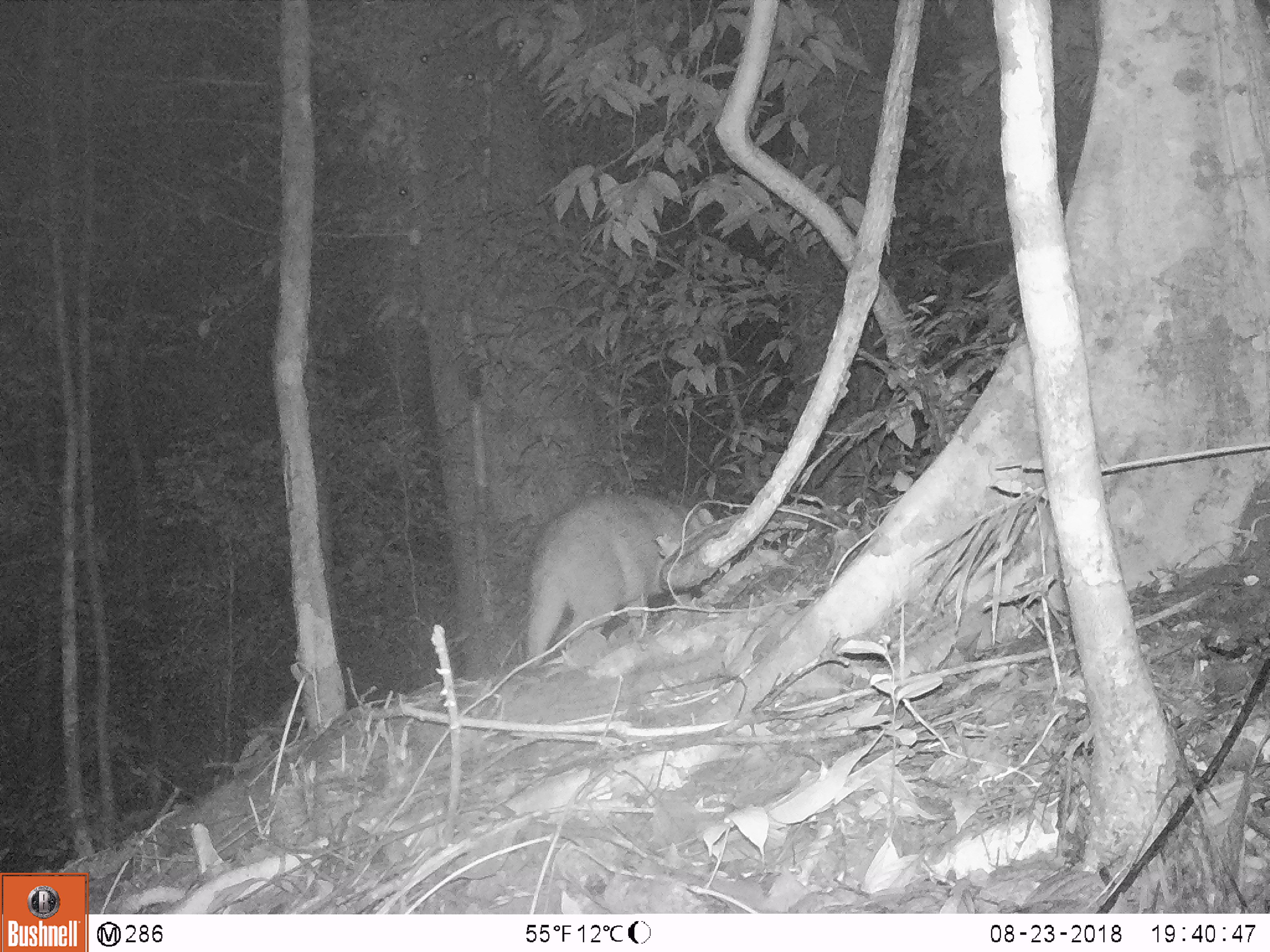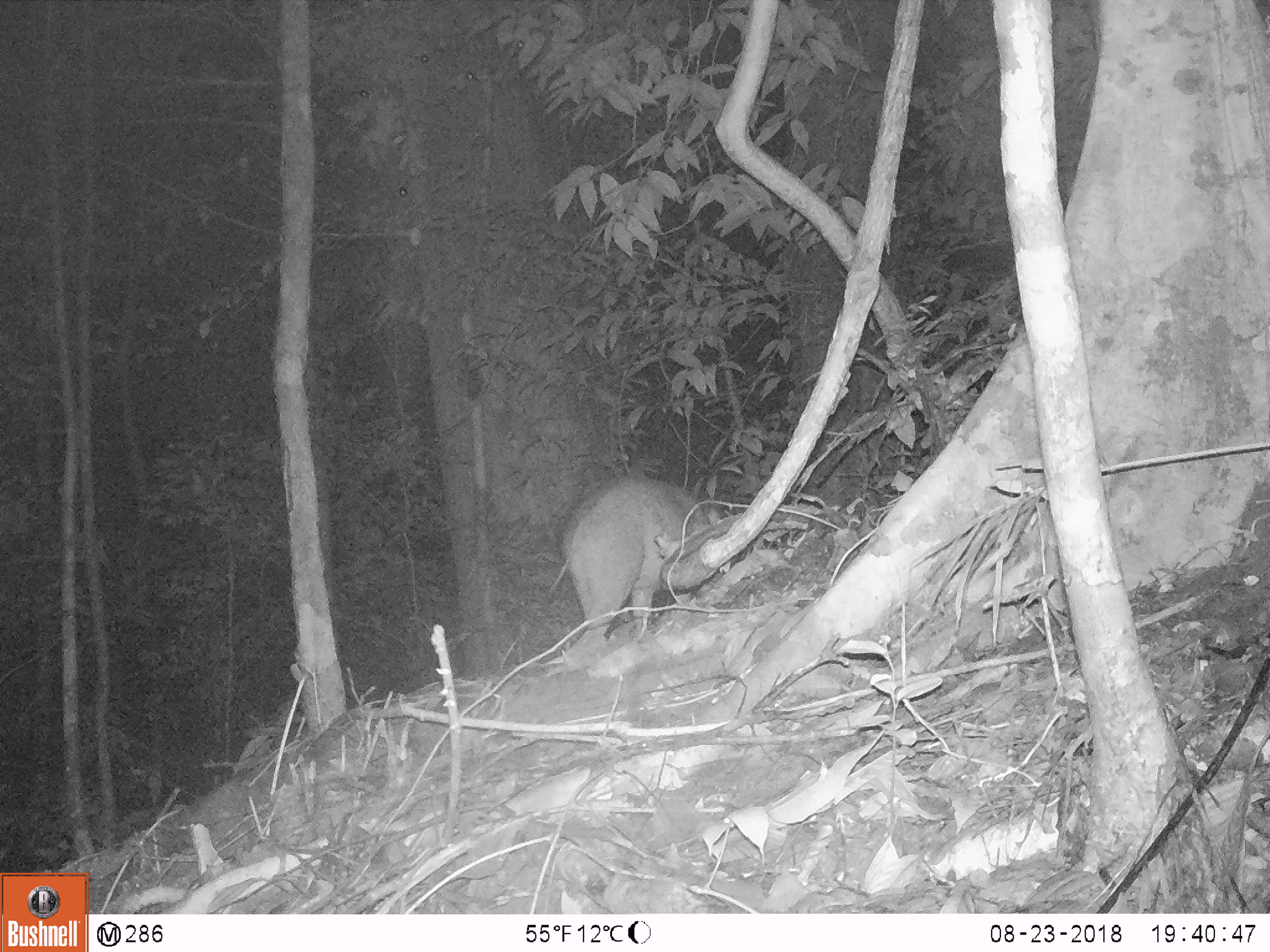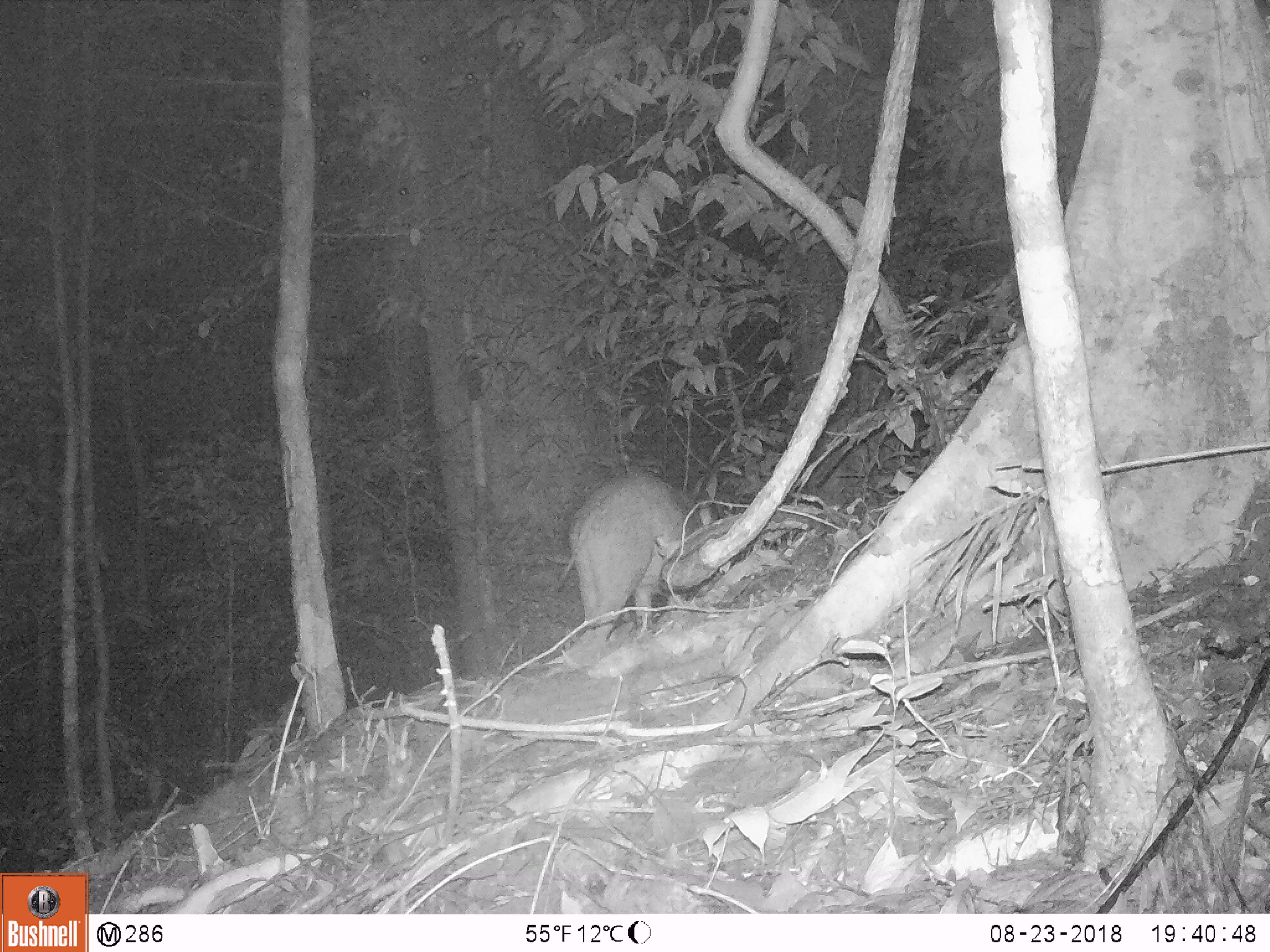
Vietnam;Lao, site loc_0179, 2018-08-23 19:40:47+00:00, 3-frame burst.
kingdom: Animalia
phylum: Chordata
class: Mammalia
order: Artiodactyla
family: Suidae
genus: Sus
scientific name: Sus scrofa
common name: eurasian wild pig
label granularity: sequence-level